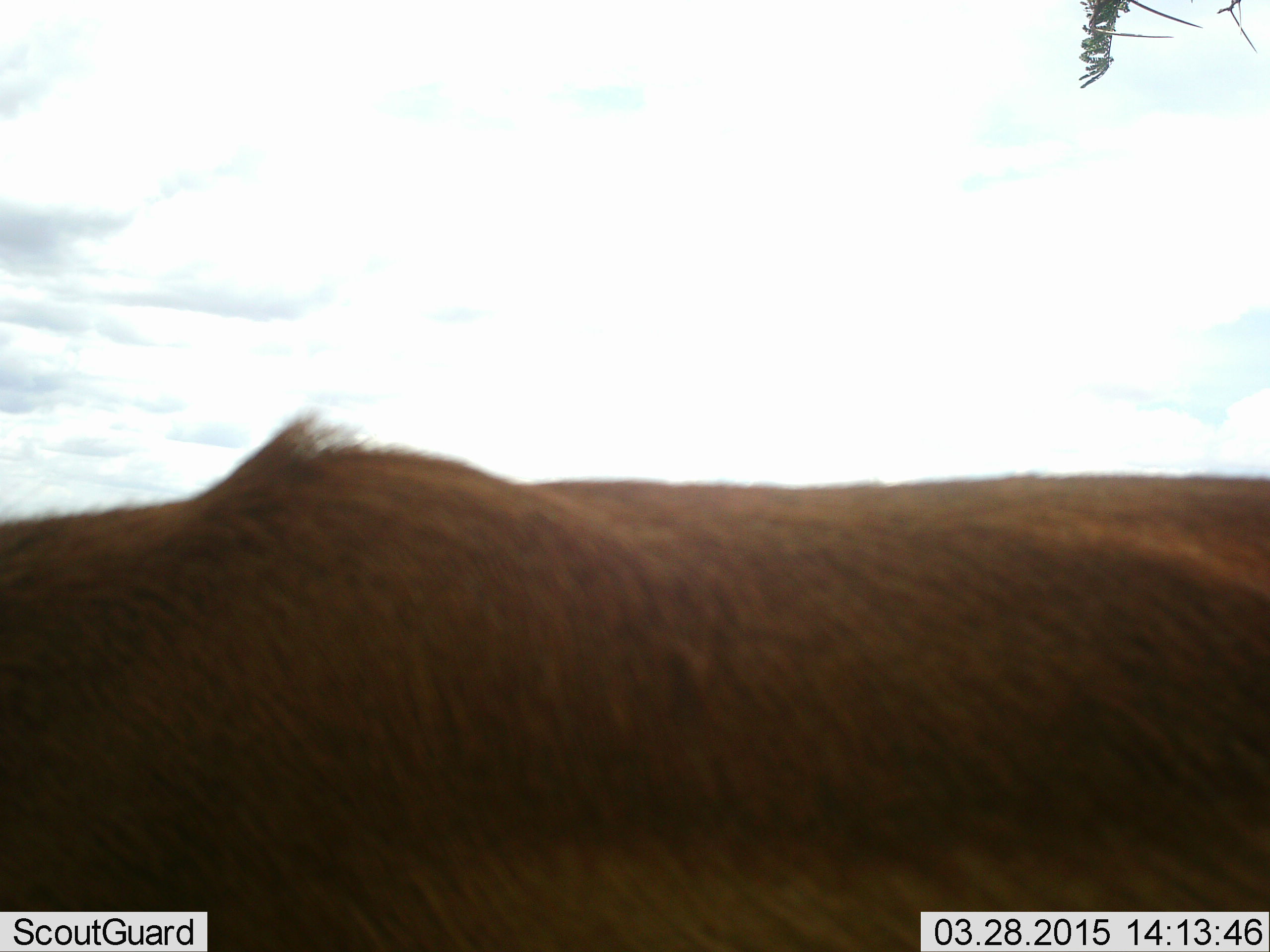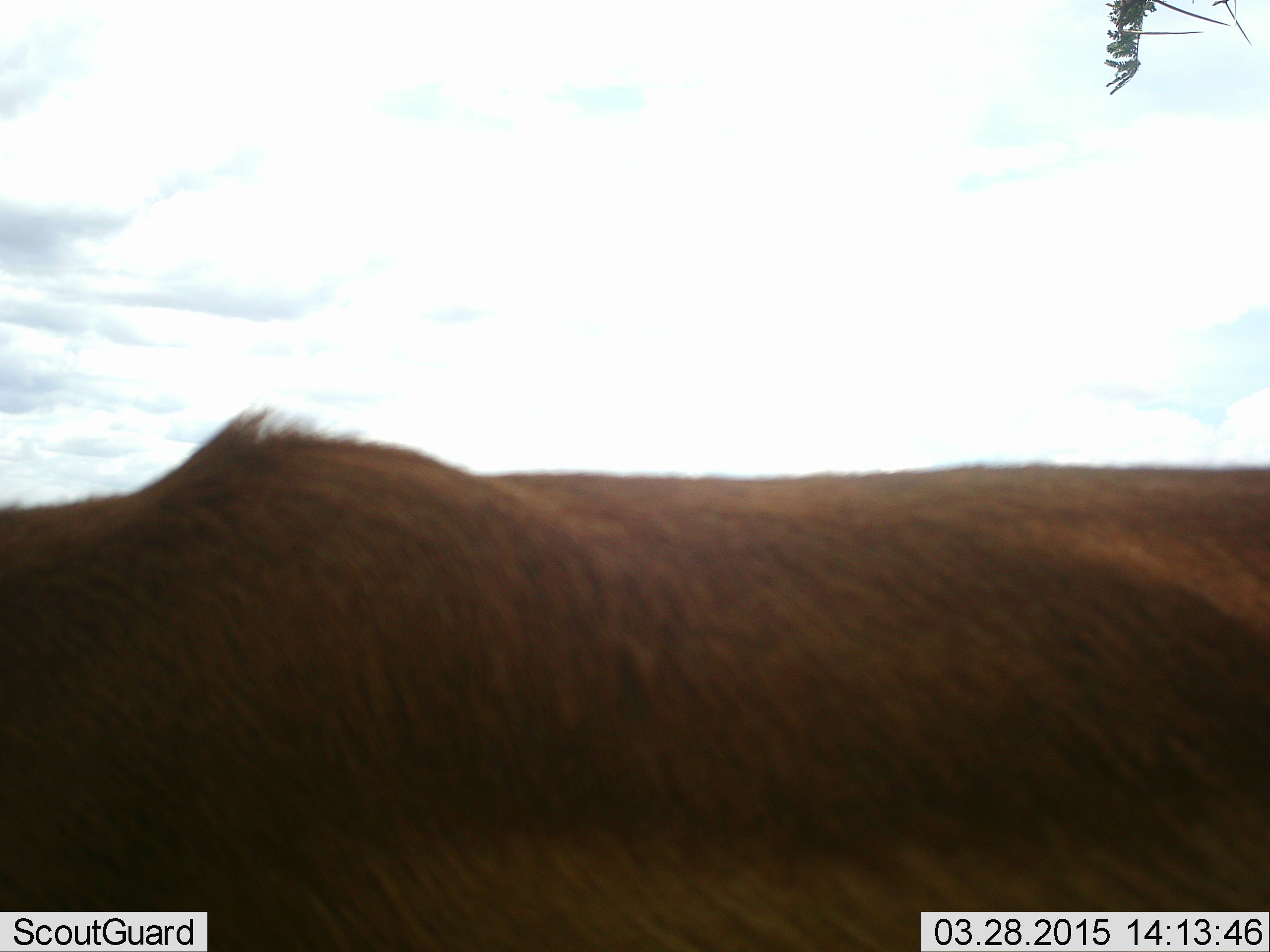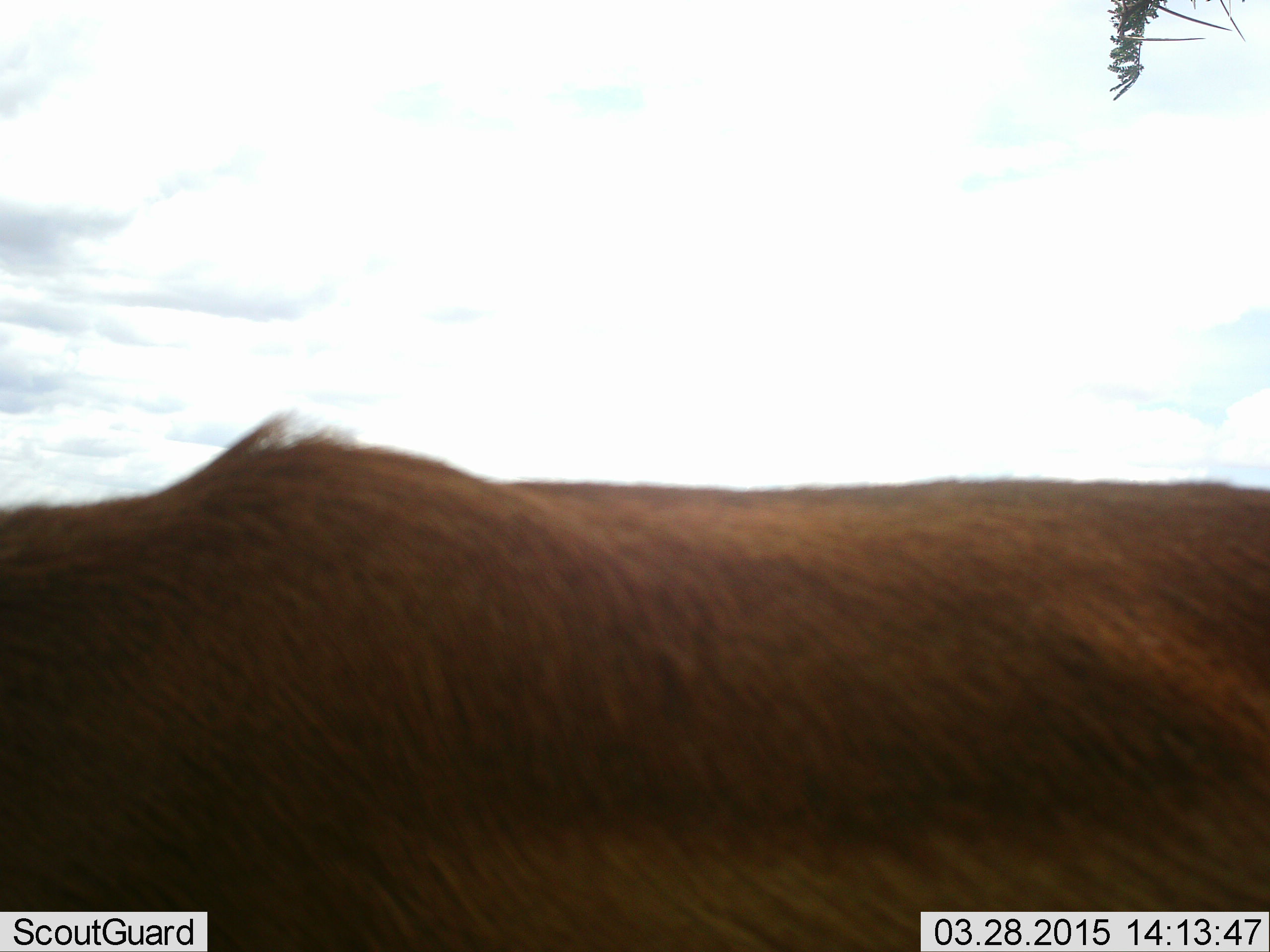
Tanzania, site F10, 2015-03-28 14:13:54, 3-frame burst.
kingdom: Animalia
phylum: Chordata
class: Mammalia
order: Artiodactyla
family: Bovidae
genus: Aepyceros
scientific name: Aepyceros melampus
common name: impala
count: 1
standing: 100%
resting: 0%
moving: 0%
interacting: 0%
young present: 0%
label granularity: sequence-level